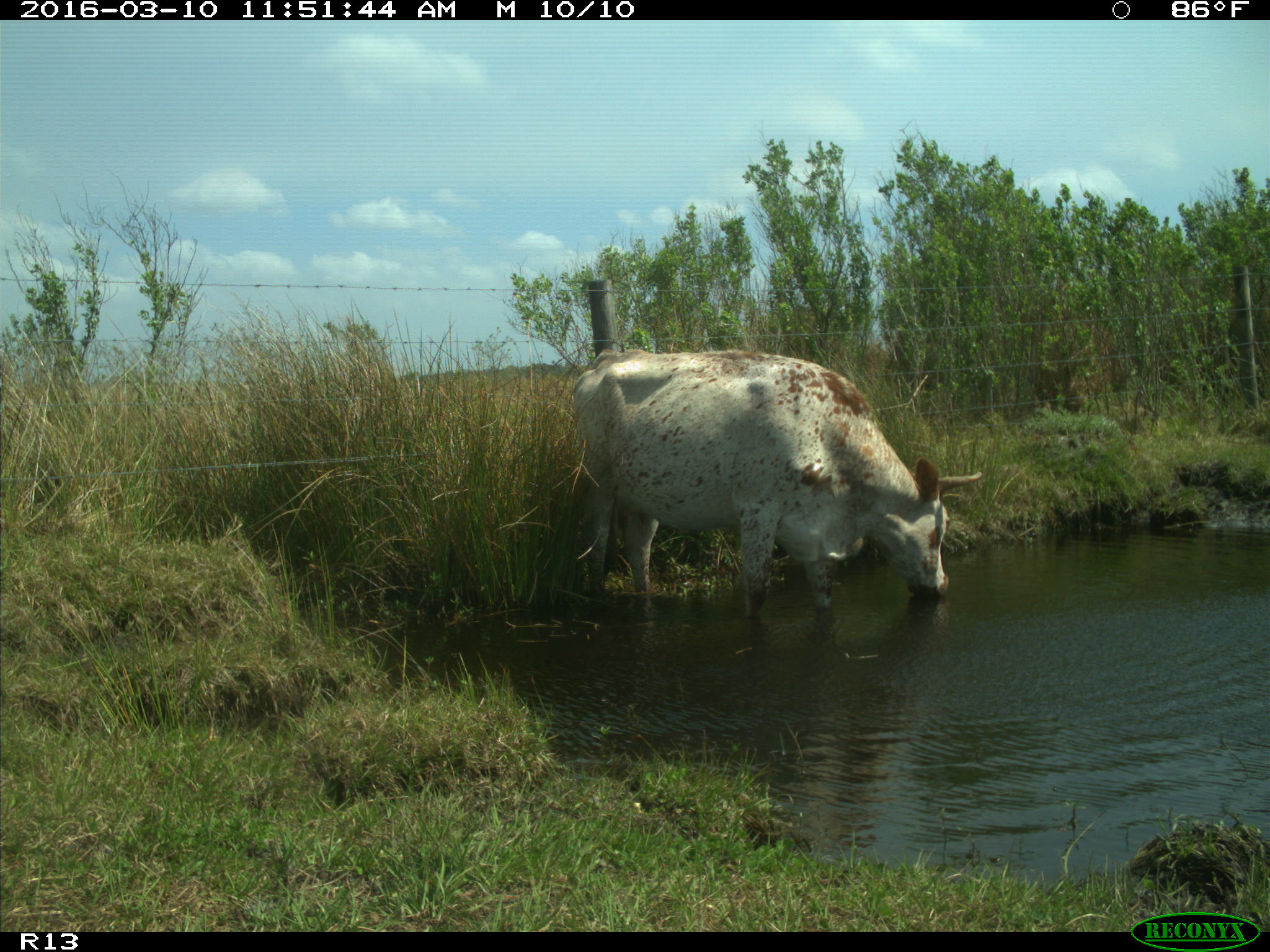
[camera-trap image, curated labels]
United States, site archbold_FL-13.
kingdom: Animalia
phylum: Chordata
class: Mammalia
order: Artiodactyla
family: Bovidae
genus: Bos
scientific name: Bos taurus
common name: domestic cow